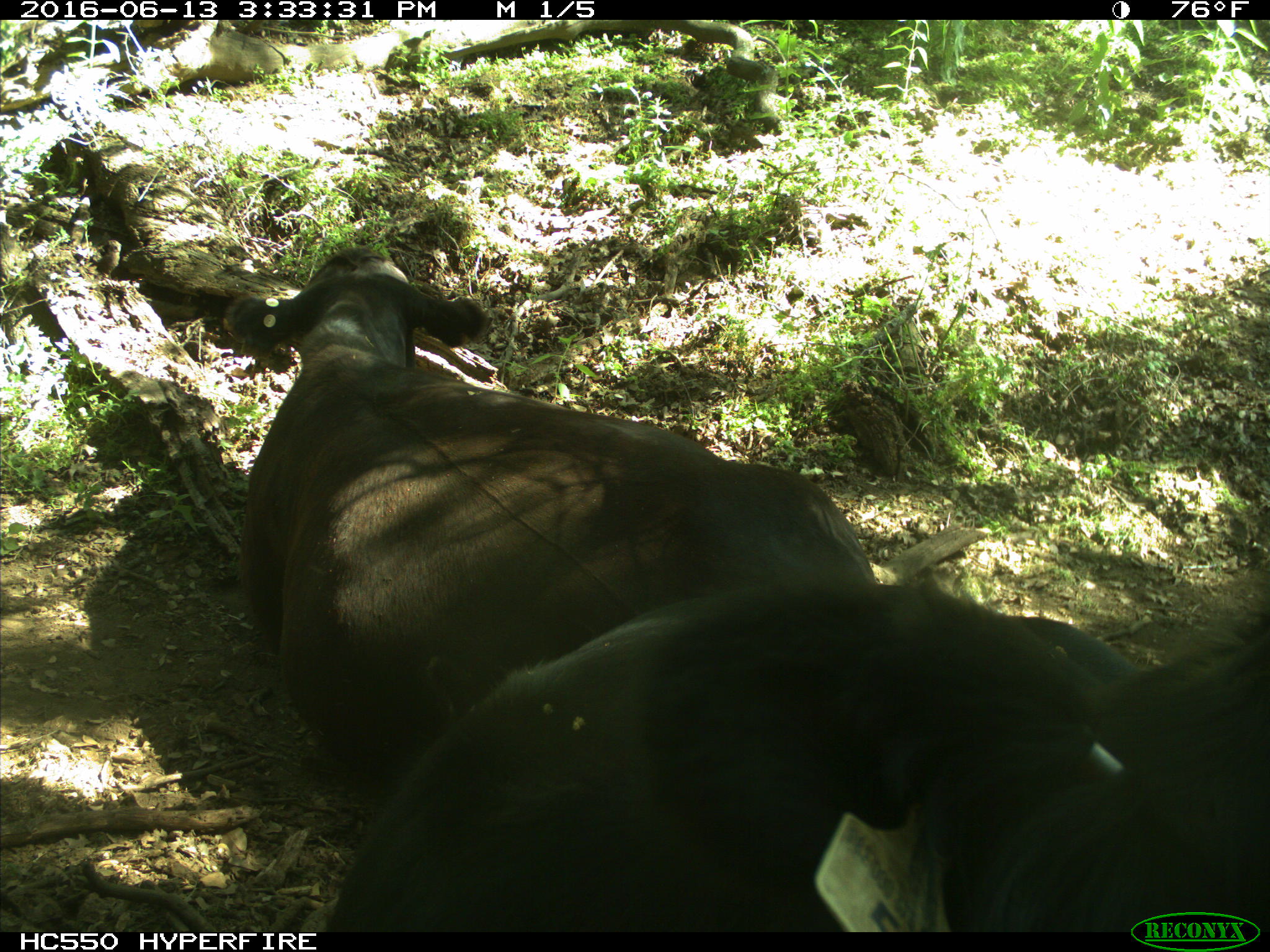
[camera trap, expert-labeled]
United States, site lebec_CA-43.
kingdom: Animalia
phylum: Chordata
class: Mammalia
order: Artiodactyla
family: Bovidae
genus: Bos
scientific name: Bos taurus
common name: domestic cow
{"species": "Bos taurus (domestic cow)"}